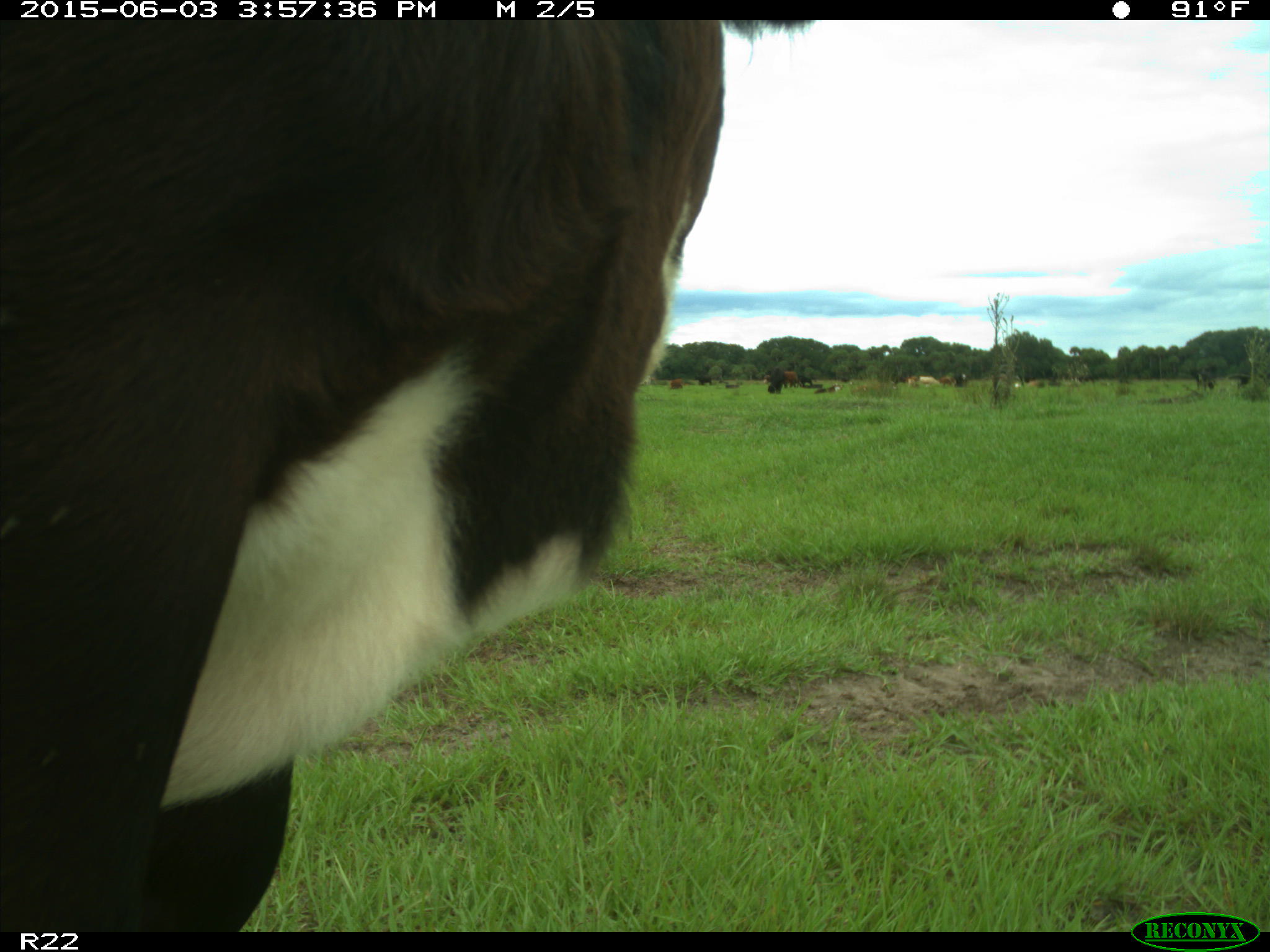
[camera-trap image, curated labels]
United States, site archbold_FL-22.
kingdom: Animalia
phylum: Chordata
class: Mammalia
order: Artiodactyla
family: Bovidae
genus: Bos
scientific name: Bos taurus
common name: domestic cow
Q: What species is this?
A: Bos taurus (domestic cow).